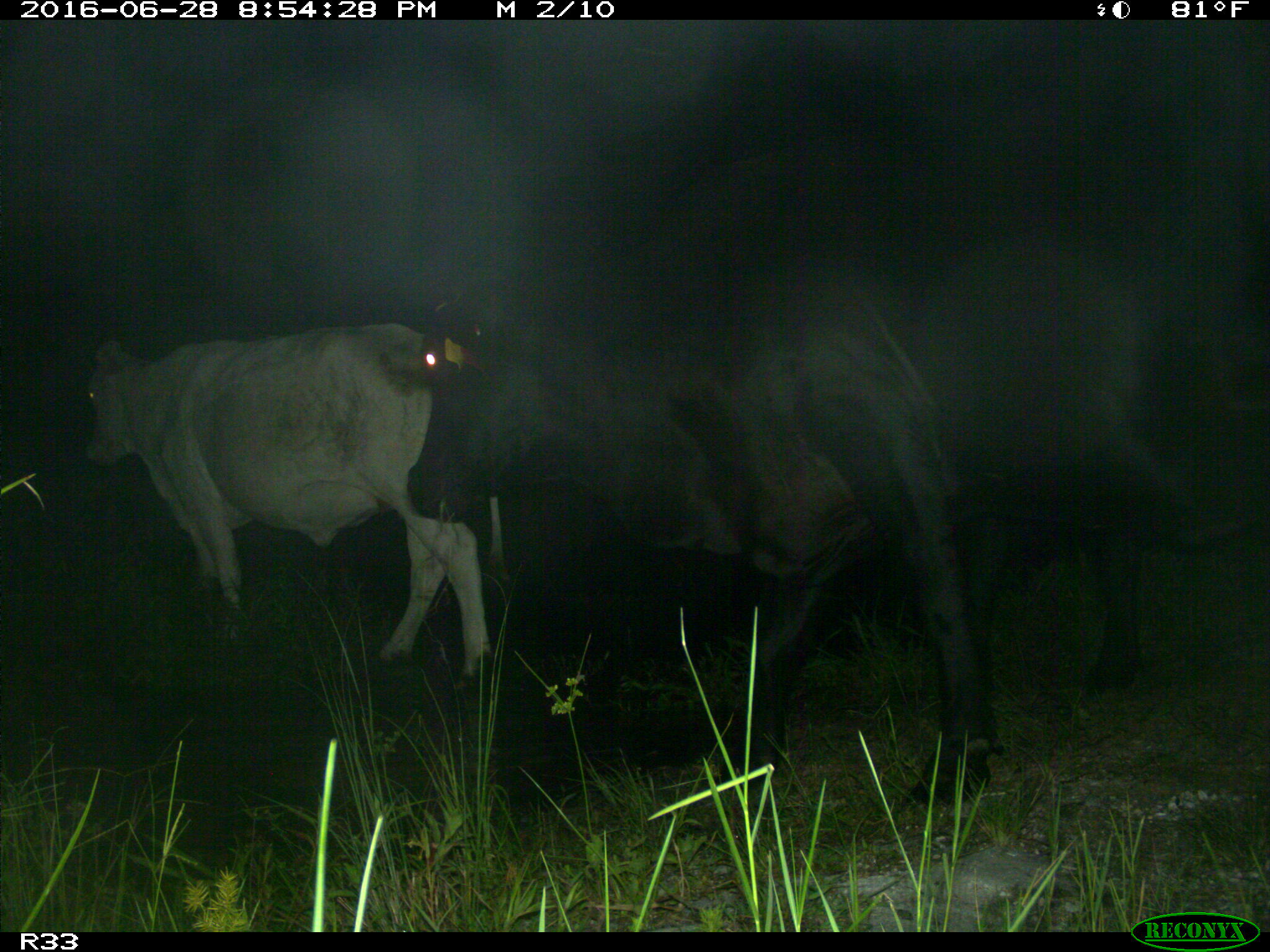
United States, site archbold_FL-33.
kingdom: Animalia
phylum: Chordata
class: Mammalia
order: Artiodactyla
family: Bovidae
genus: Bos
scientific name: Bos taurus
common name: domestic cow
Bos taurus (domestic cow).